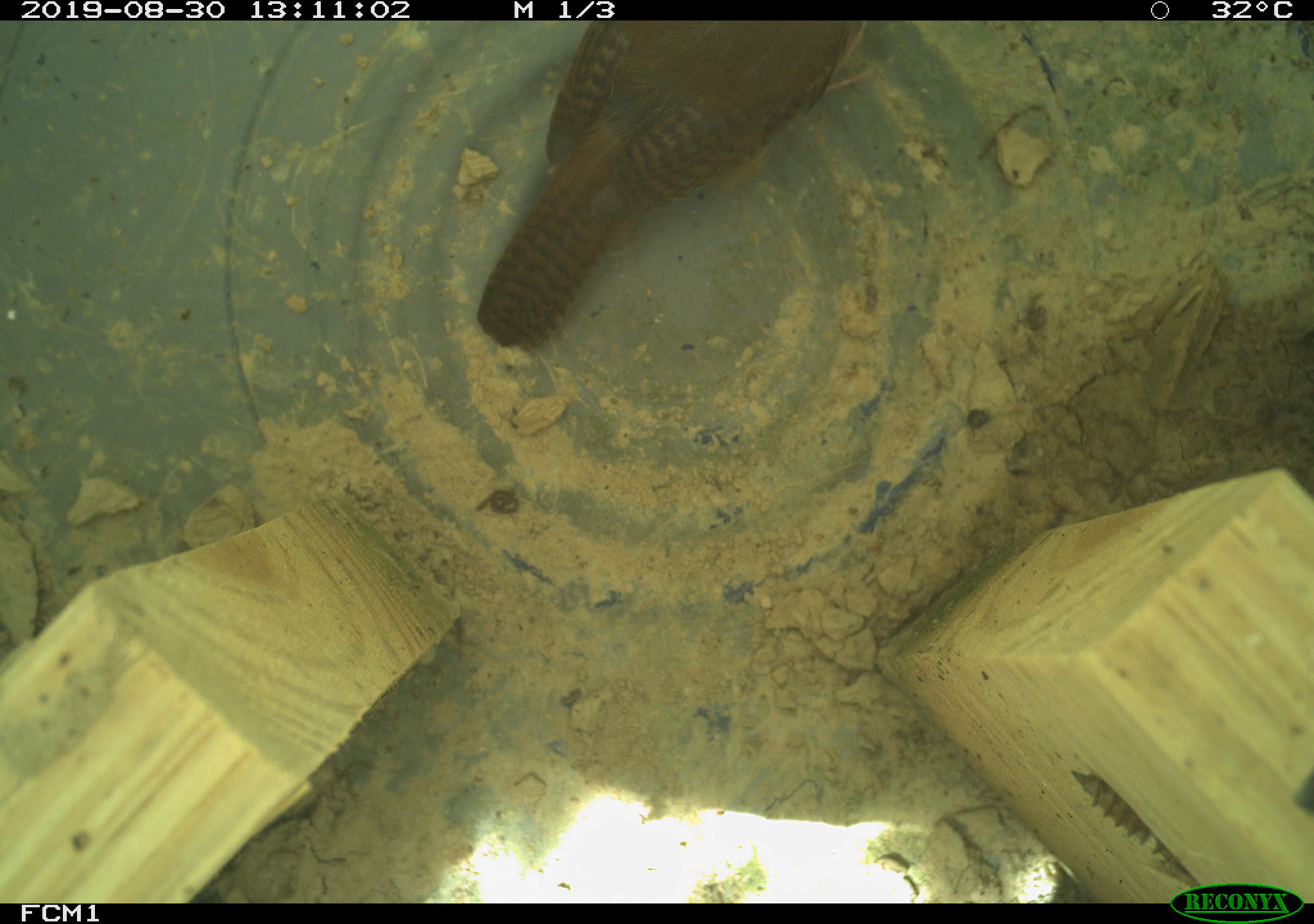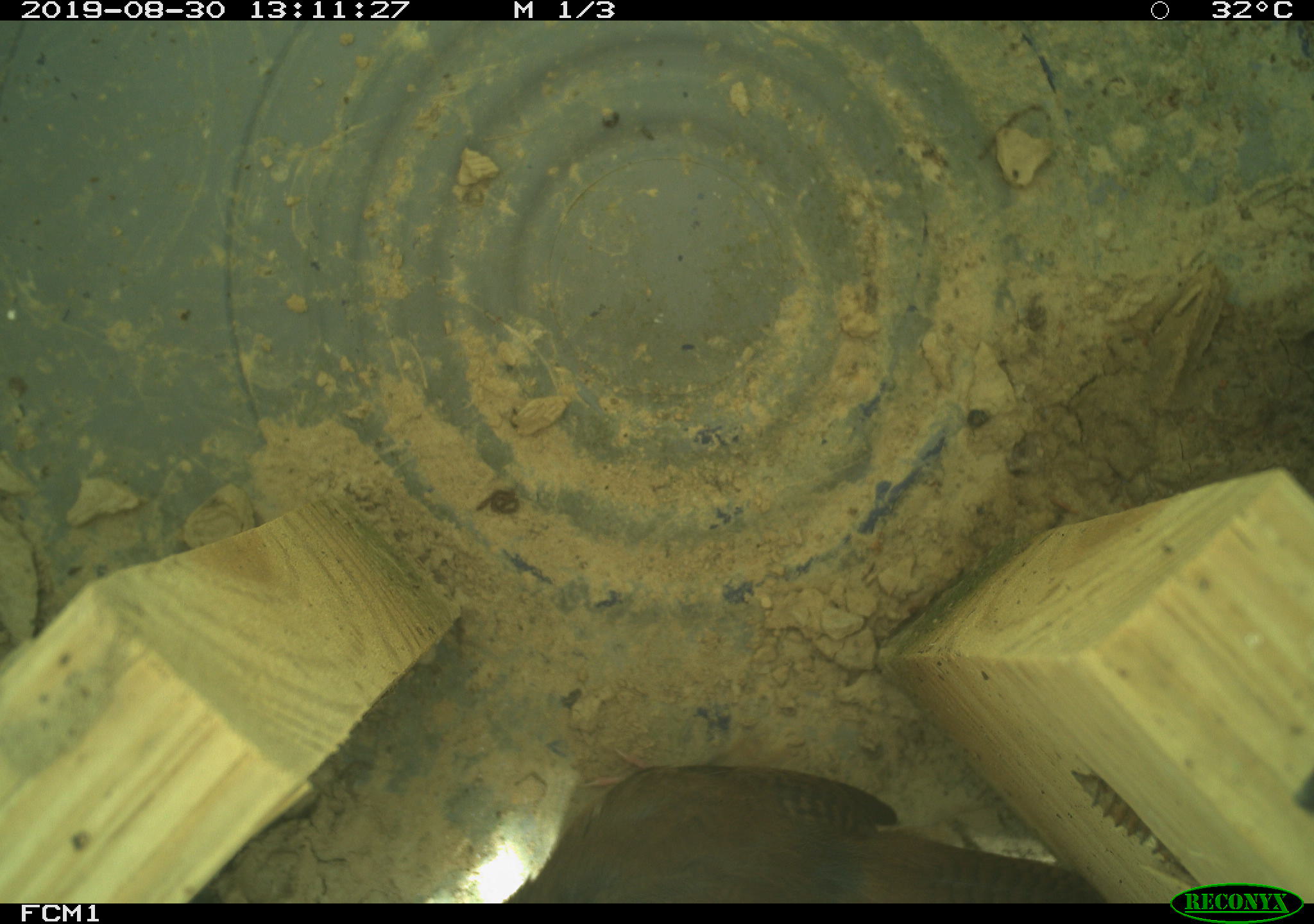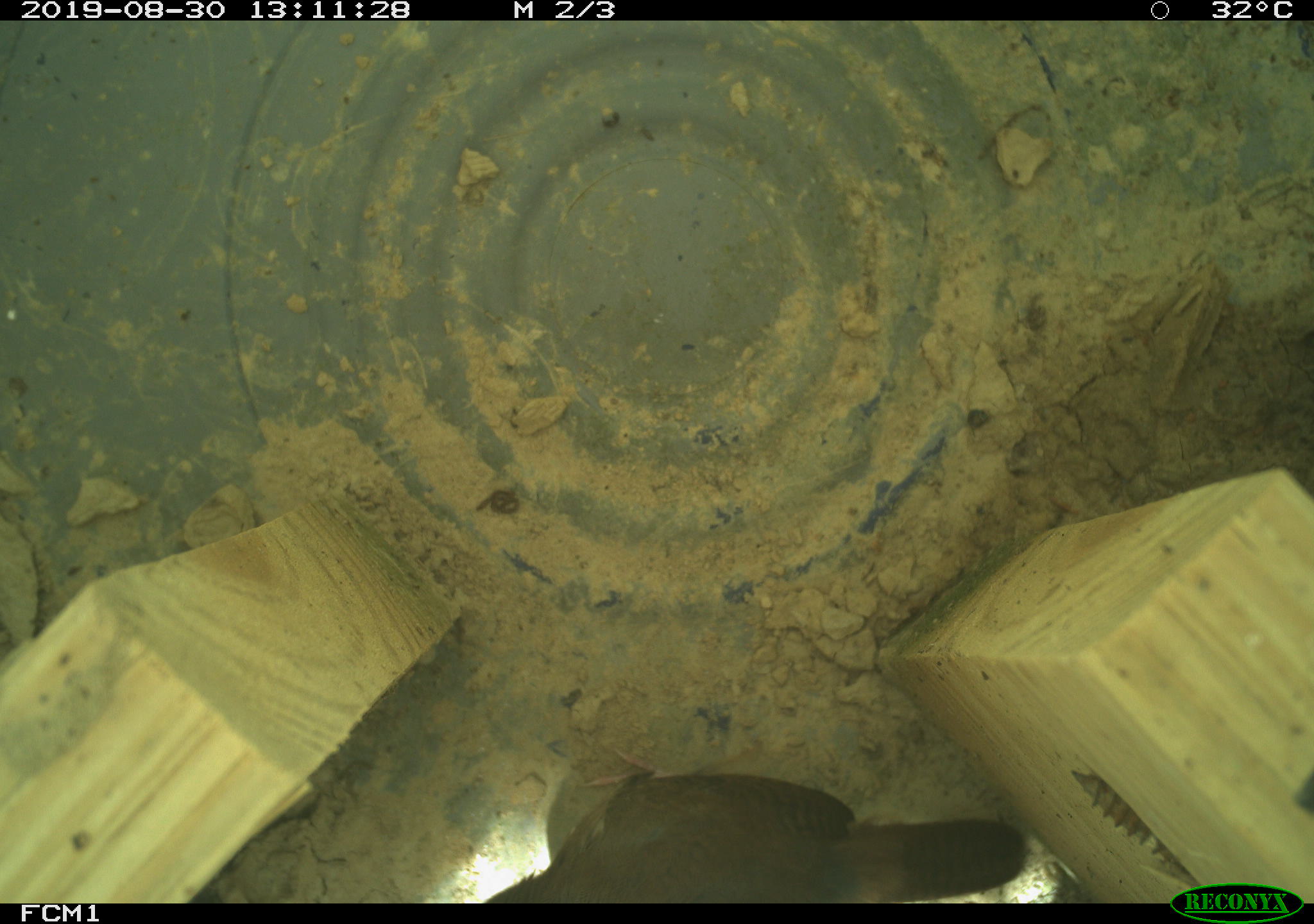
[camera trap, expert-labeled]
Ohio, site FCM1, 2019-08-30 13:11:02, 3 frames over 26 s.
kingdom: Animalia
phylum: Chordata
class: Aves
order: Passeriformes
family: Troglodytidae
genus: Troglodytes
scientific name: Troglodytes aedon aedon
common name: northern house wren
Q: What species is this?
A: Northern house wren (Troglodytes aedon aedon).